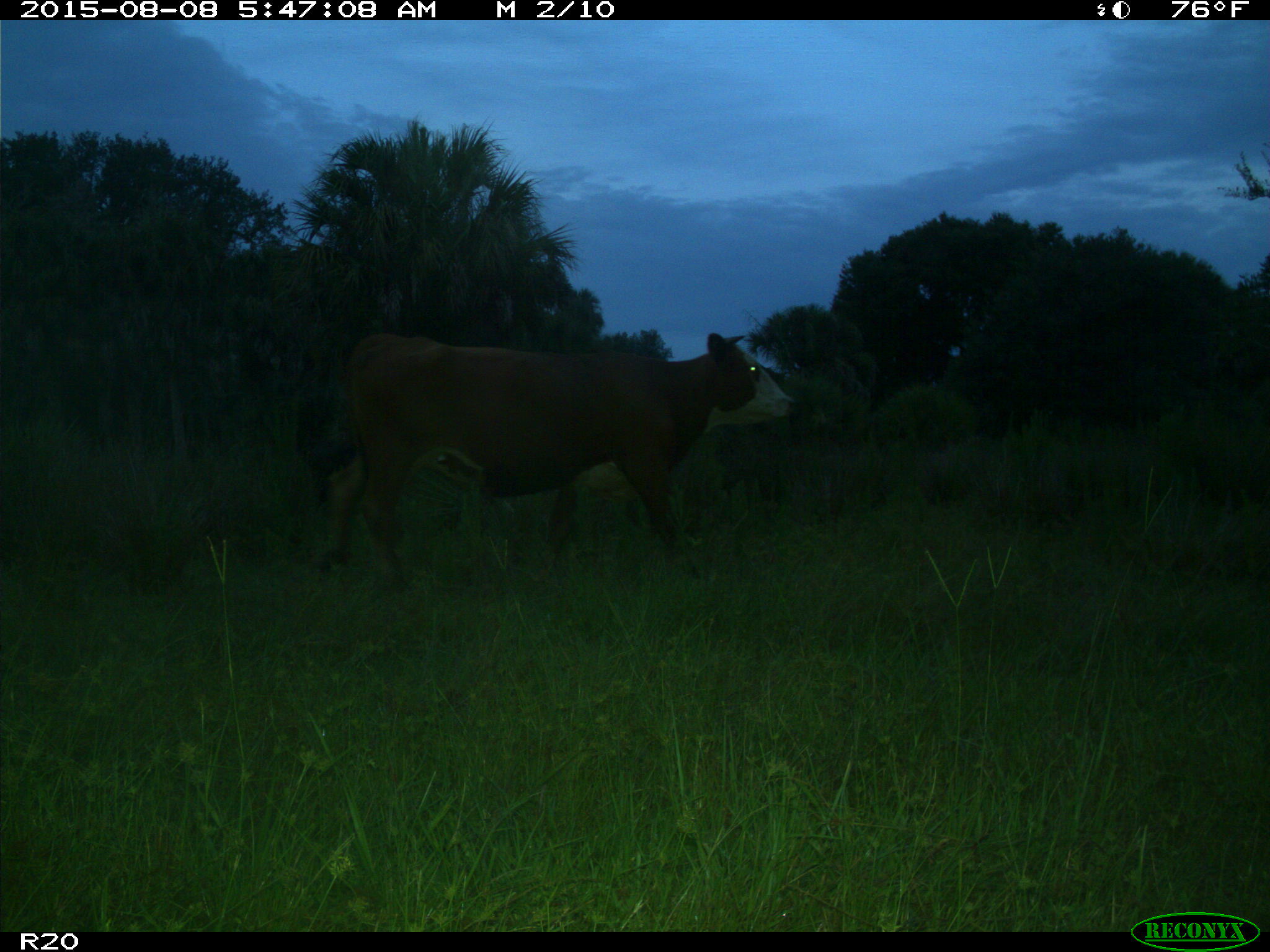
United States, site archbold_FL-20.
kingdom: Animalia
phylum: Chordata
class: Mammalia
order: Artiodactyla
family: Bovidae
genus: Bos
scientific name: Bos taurus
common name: domestic cow